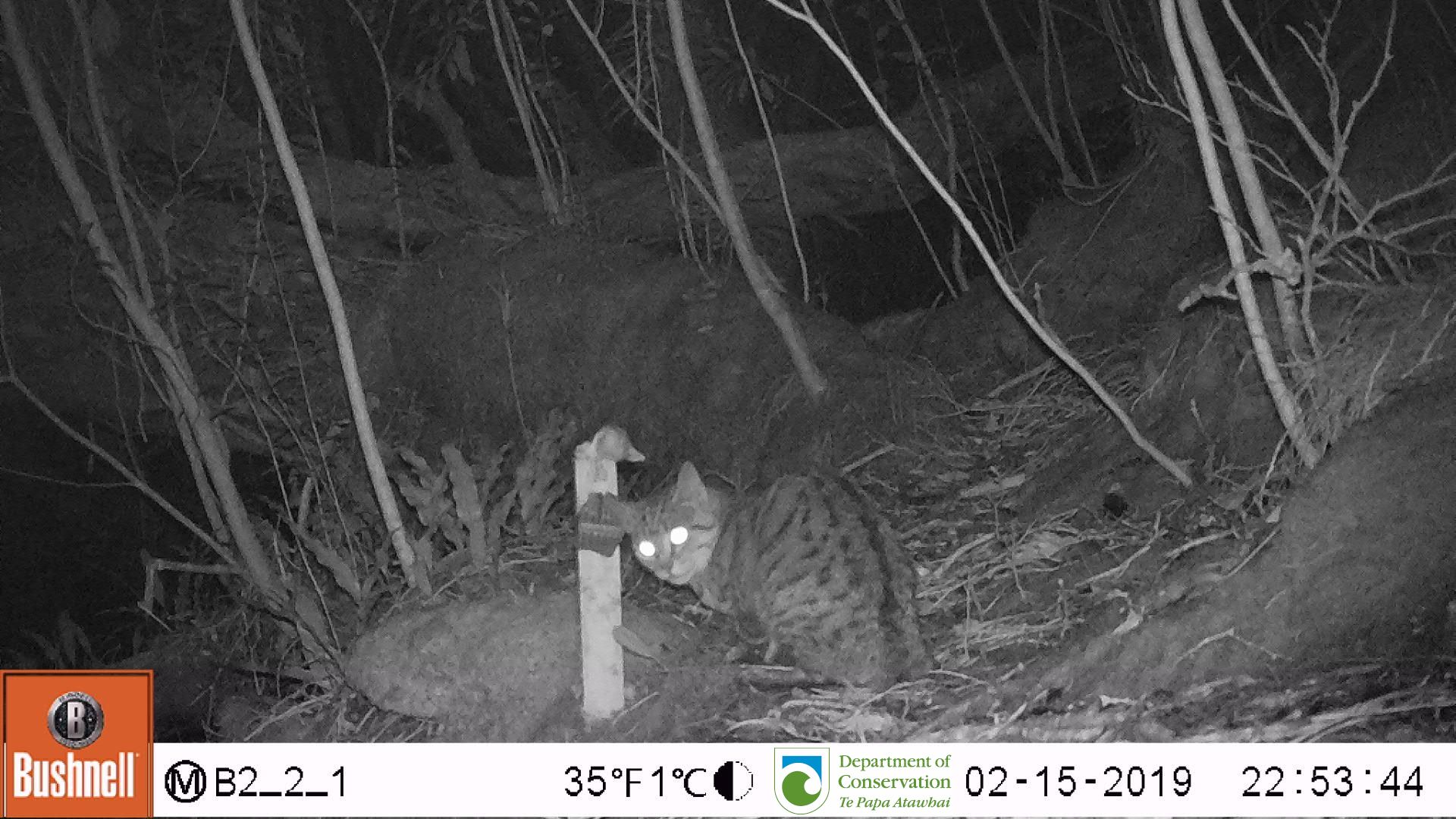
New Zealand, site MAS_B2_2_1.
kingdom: Animalia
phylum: Chordata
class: Mammalia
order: Carnivora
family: Felidae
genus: Felis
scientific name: Felis catus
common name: domestic cat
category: cat